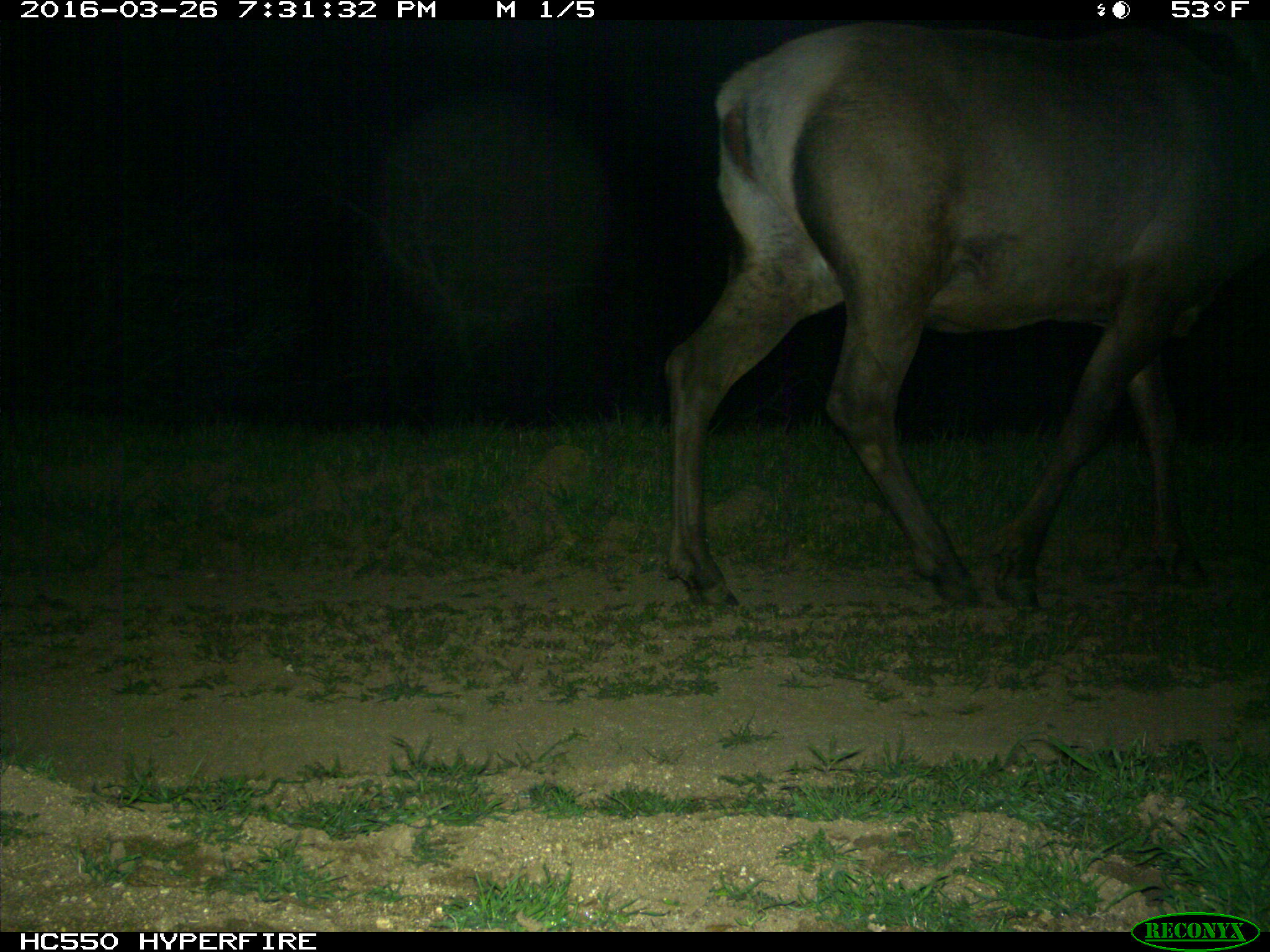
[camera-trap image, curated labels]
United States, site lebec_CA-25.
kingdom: Animalia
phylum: Chordata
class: Mammalia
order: Artiodactyla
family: Cervidae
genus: Cervus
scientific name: Cervus canadensis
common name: elk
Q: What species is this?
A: Cervus canadensis (elk).